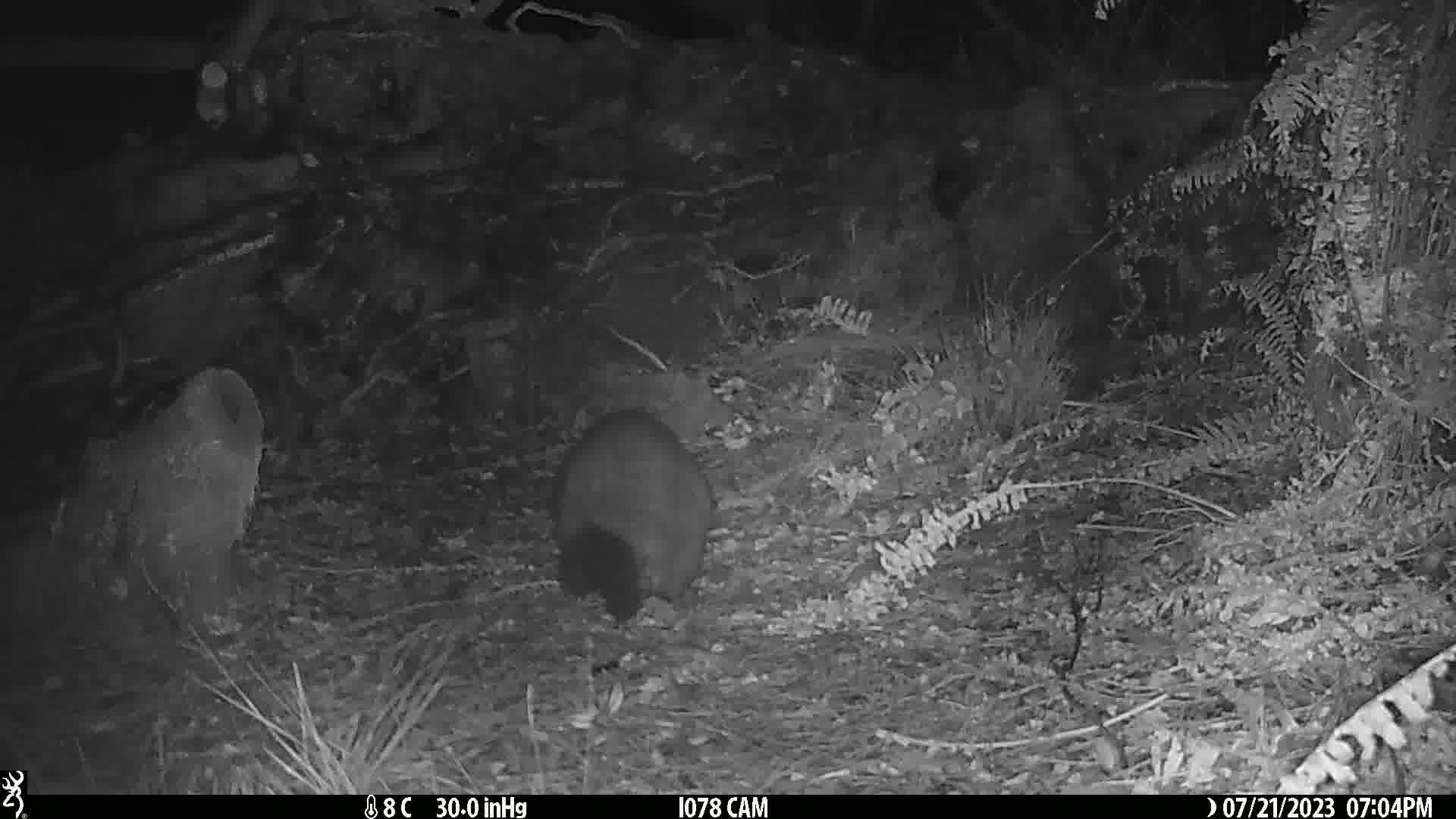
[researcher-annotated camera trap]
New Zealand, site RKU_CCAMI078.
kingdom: Animalia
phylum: Chordata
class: Mammalia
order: Diprotodontia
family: Phalangeridae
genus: Trichosurus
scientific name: Trichosurus vulpecula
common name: common brushtail possum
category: possum